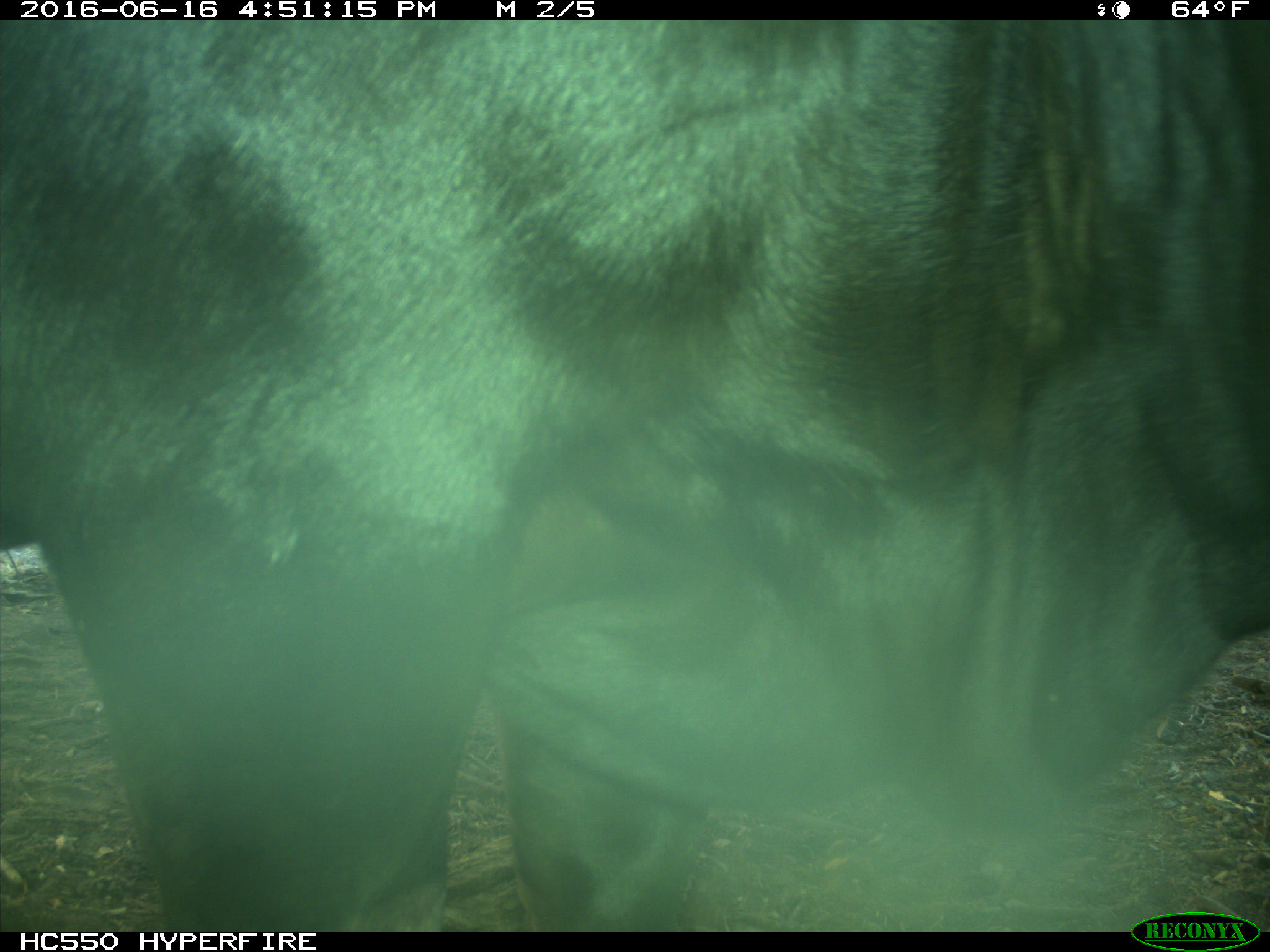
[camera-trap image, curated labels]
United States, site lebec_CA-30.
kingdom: Animalia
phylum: Chordata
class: Mammalia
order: Artiodactyla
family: Bovidae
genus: Bos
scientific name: Bos taurus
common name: domestic cow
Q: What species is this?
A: Bos taurus (domestic cow).